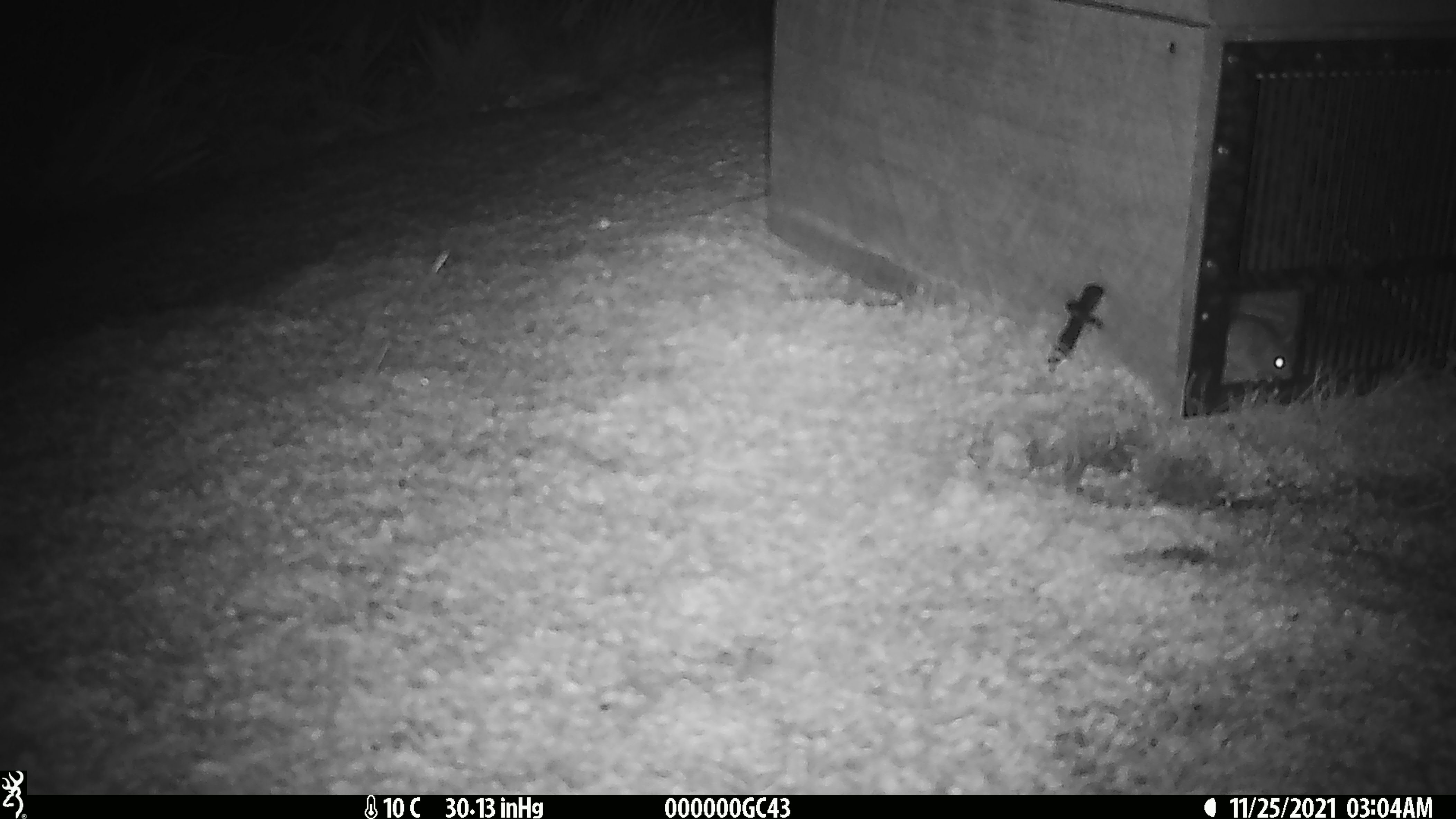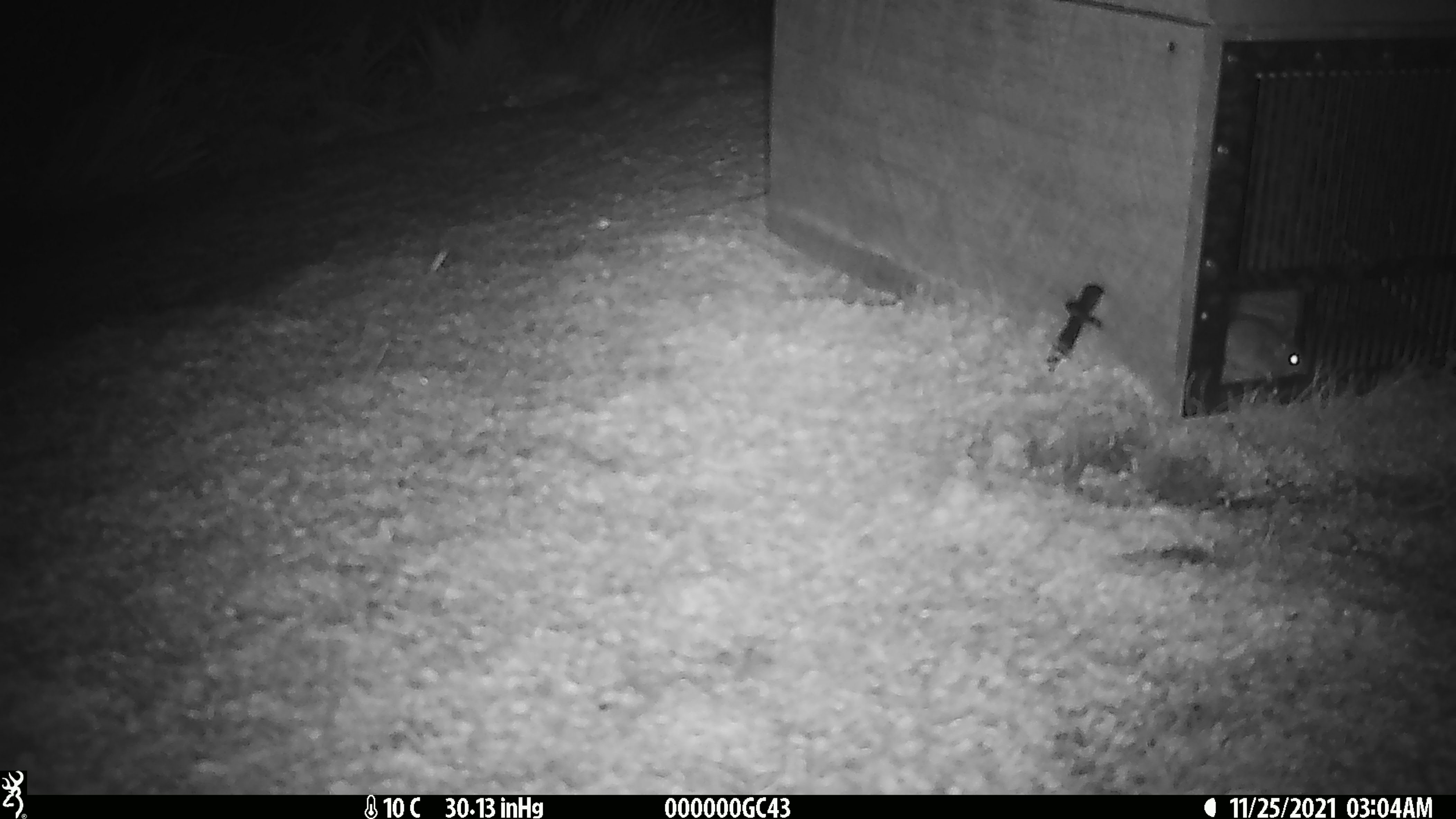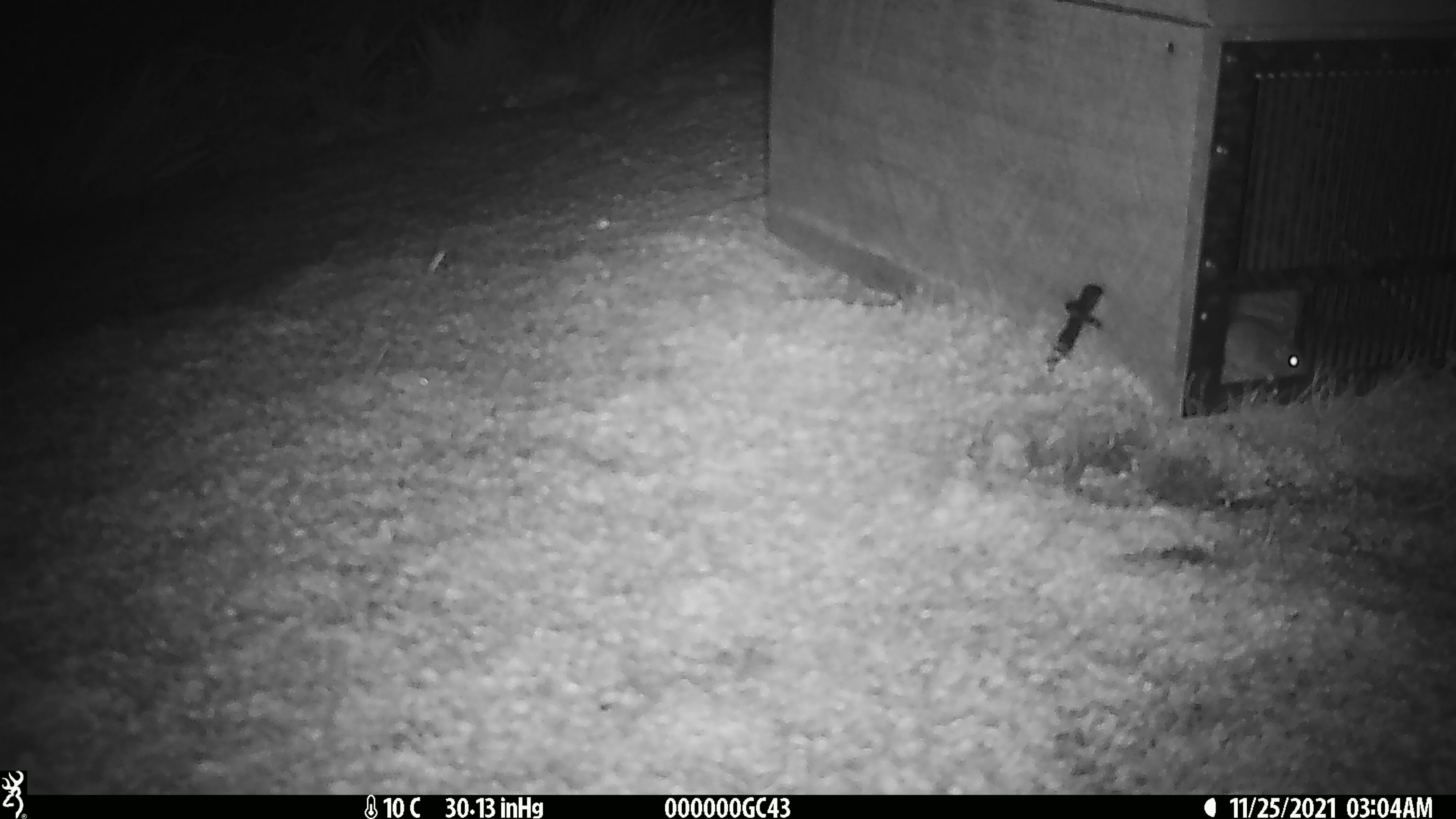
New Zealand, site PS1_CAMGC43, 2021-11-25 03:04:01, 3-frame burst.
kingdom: Animalia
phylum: Chordata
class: Mammalia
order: Rodentia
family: Muridae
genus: Mus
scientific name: Mus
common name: mouse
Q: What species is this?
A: Mouse (Mus).